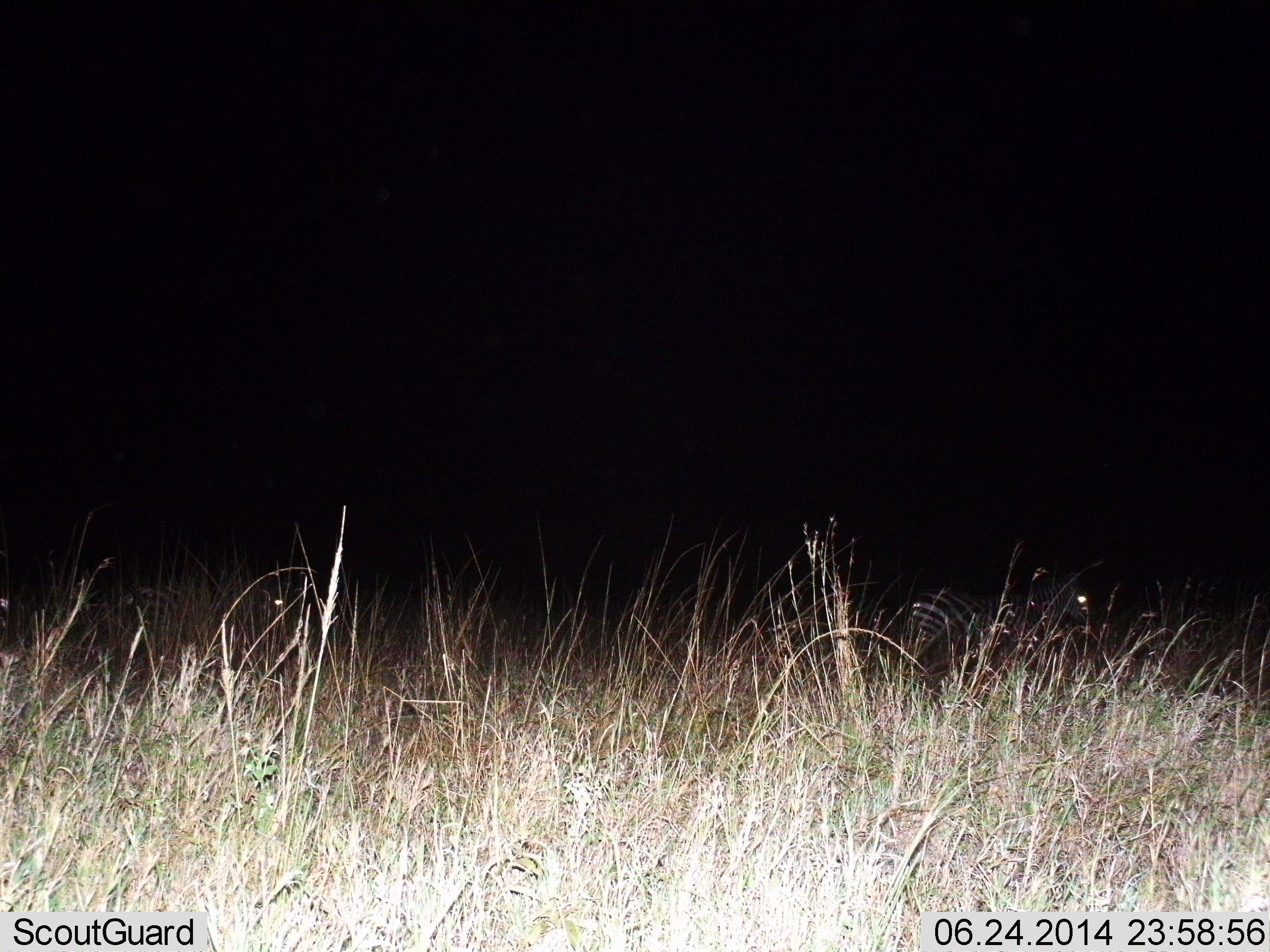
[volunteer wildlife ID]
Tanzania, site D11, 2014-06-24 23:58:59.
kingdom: Animalia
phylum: Chordata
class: Mammalia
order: Perissodactyla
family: Equidae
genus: Equus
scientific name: Equus quagga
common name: plains zebra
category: zebra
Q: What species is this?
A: Zebra (plains zebra) (Equus quagga).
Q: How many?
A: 2.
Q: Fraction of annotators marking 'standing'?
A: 70%.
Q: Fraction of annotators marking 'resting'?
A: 10%.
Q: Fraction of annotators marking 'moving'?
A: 30%.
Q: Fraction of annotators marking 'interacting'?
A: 0%.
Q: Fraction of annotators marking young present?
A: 0%.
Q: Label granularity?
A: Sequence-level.